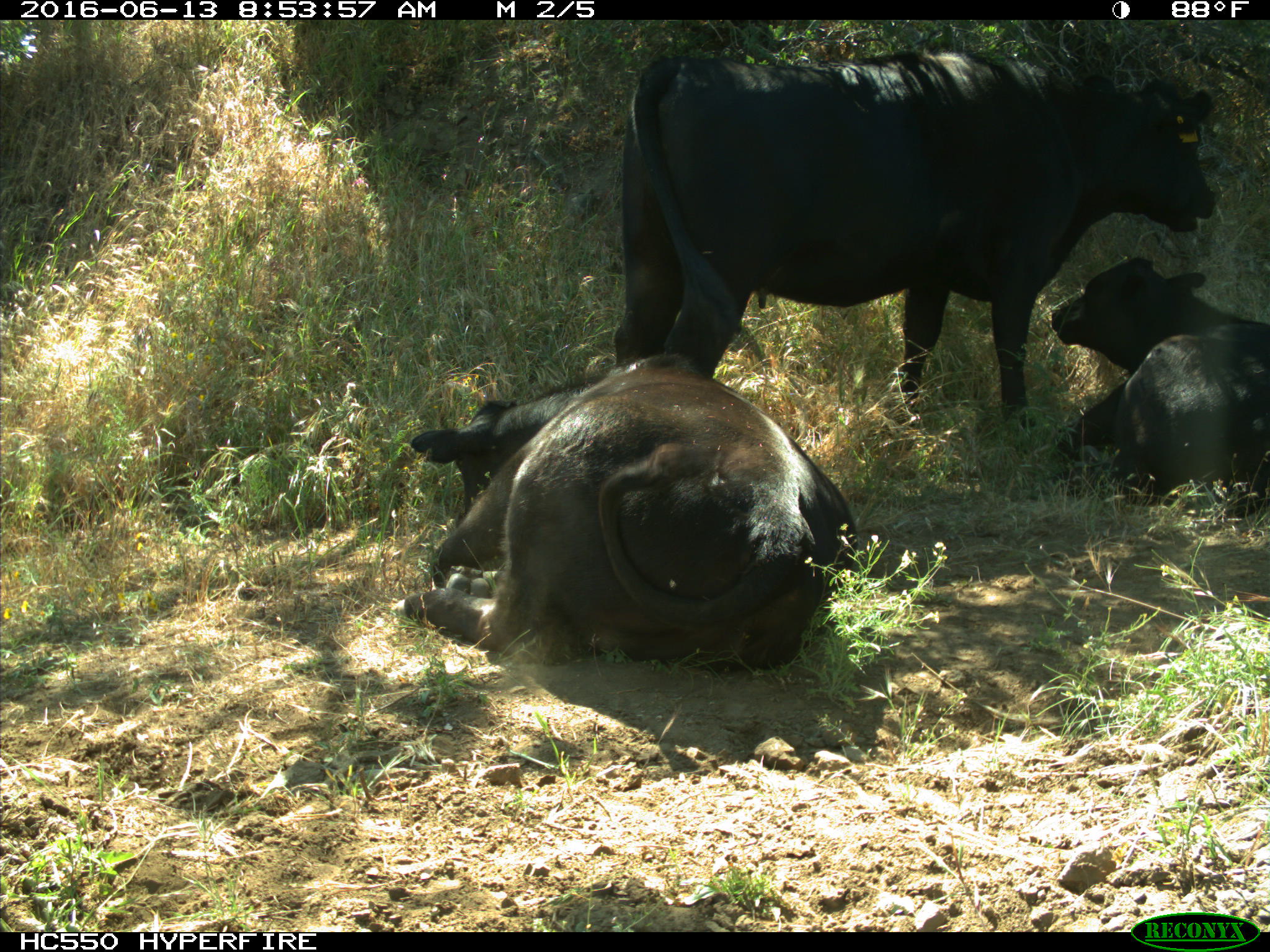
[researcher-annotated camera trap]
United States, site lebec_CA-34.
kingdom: Animalia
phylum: Chordata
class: Mammalia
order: Artiodactyla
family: Bovidae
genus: Bos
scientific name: Bos taurus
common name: domestic cow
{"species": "Bos taurus (domestic cow)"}